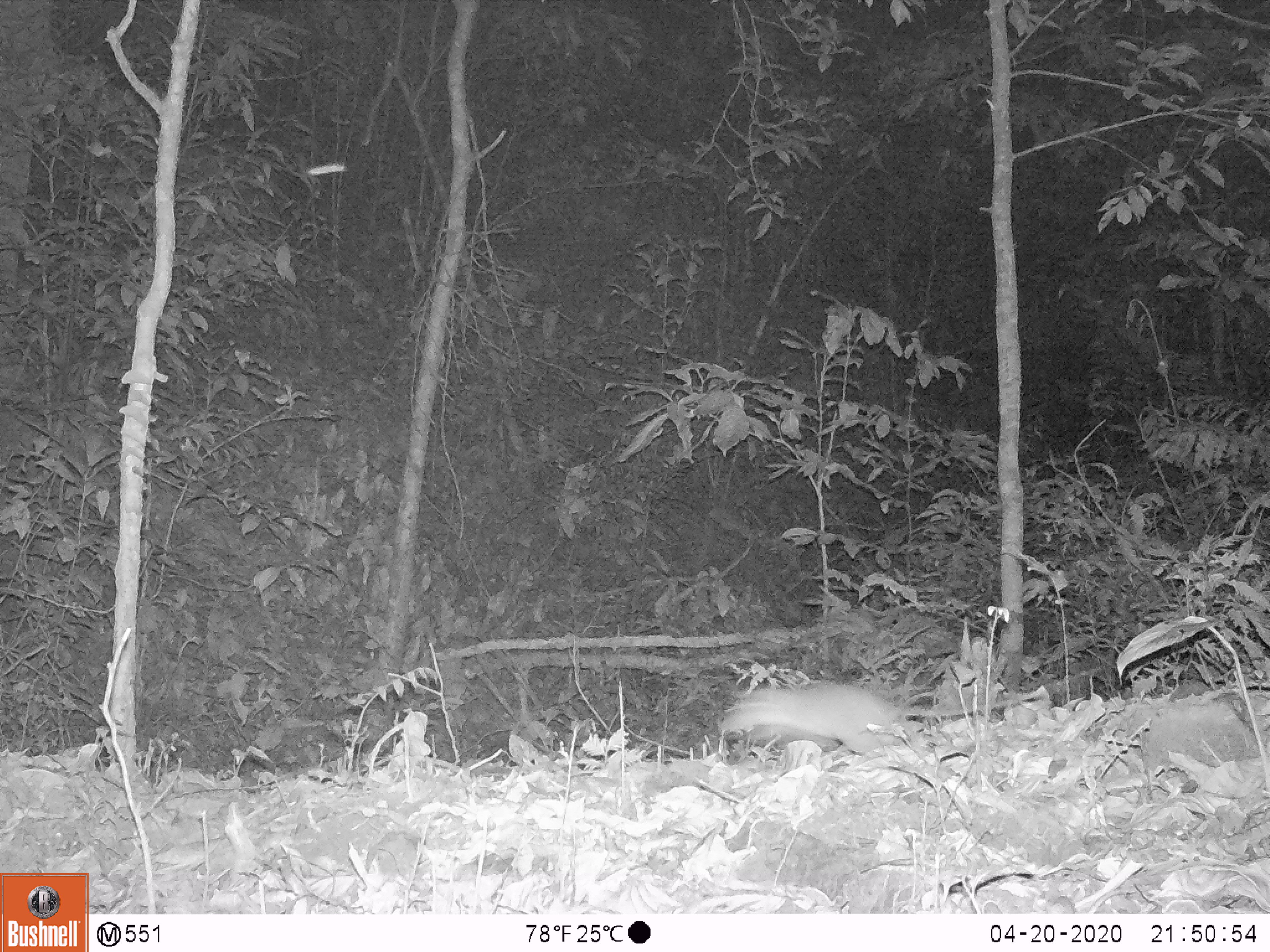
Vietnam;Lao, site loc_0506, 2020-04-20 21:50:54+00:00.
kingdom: Animalia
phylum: Chordata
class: Mammalia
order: Rodentia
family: Muridae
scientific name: Muridae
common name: old-world mice and rats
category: unidentified murid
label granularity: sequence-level